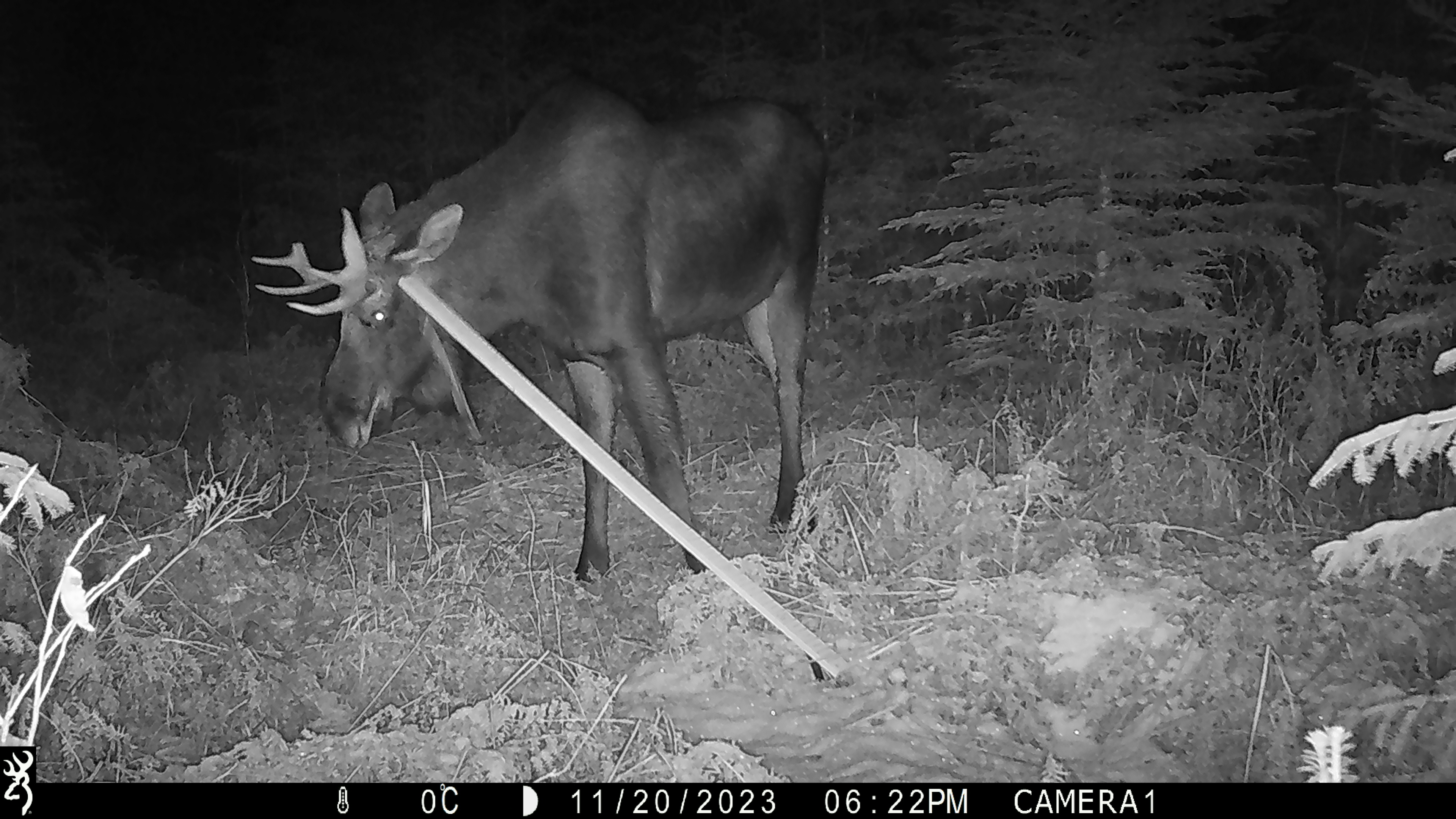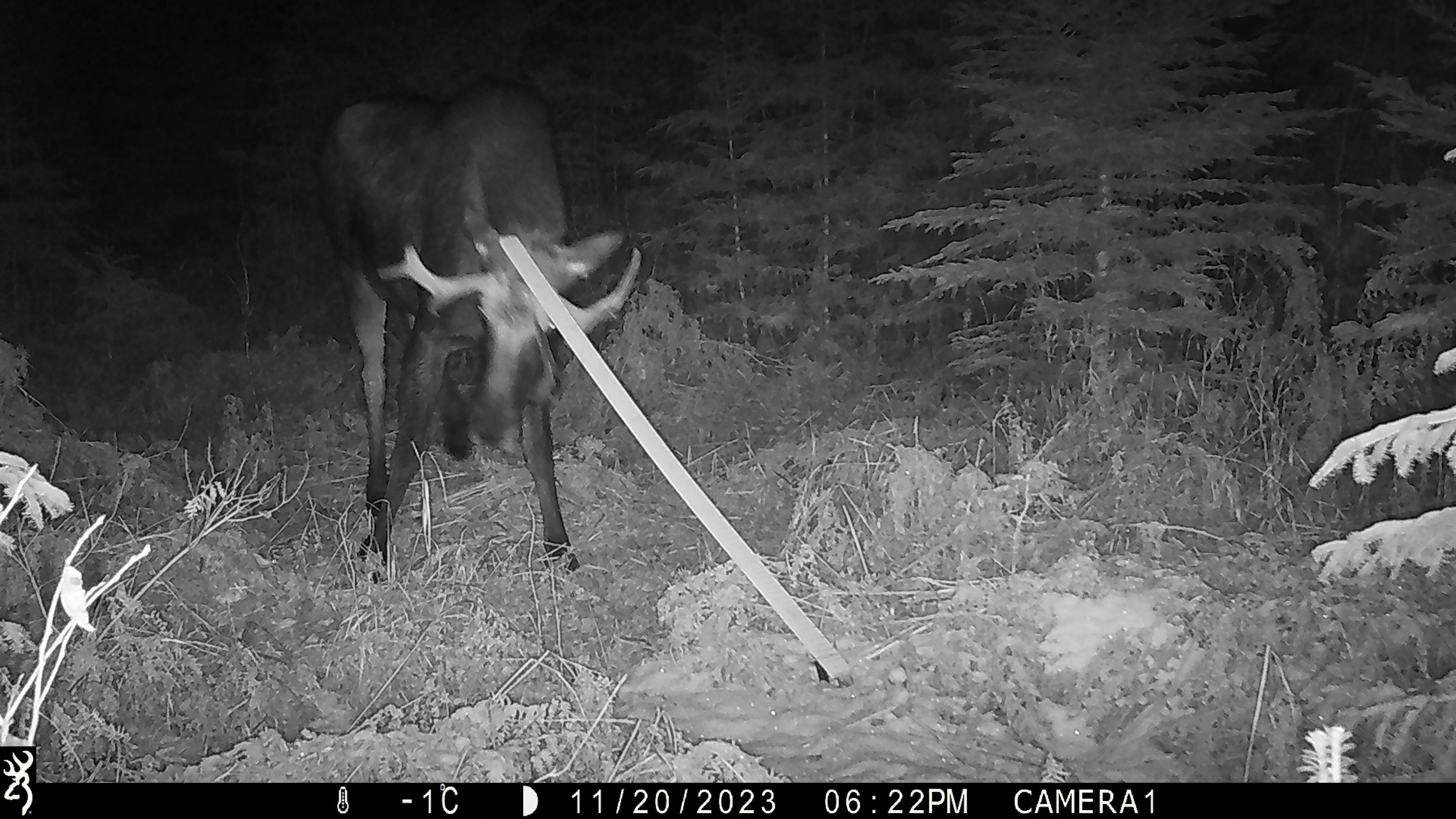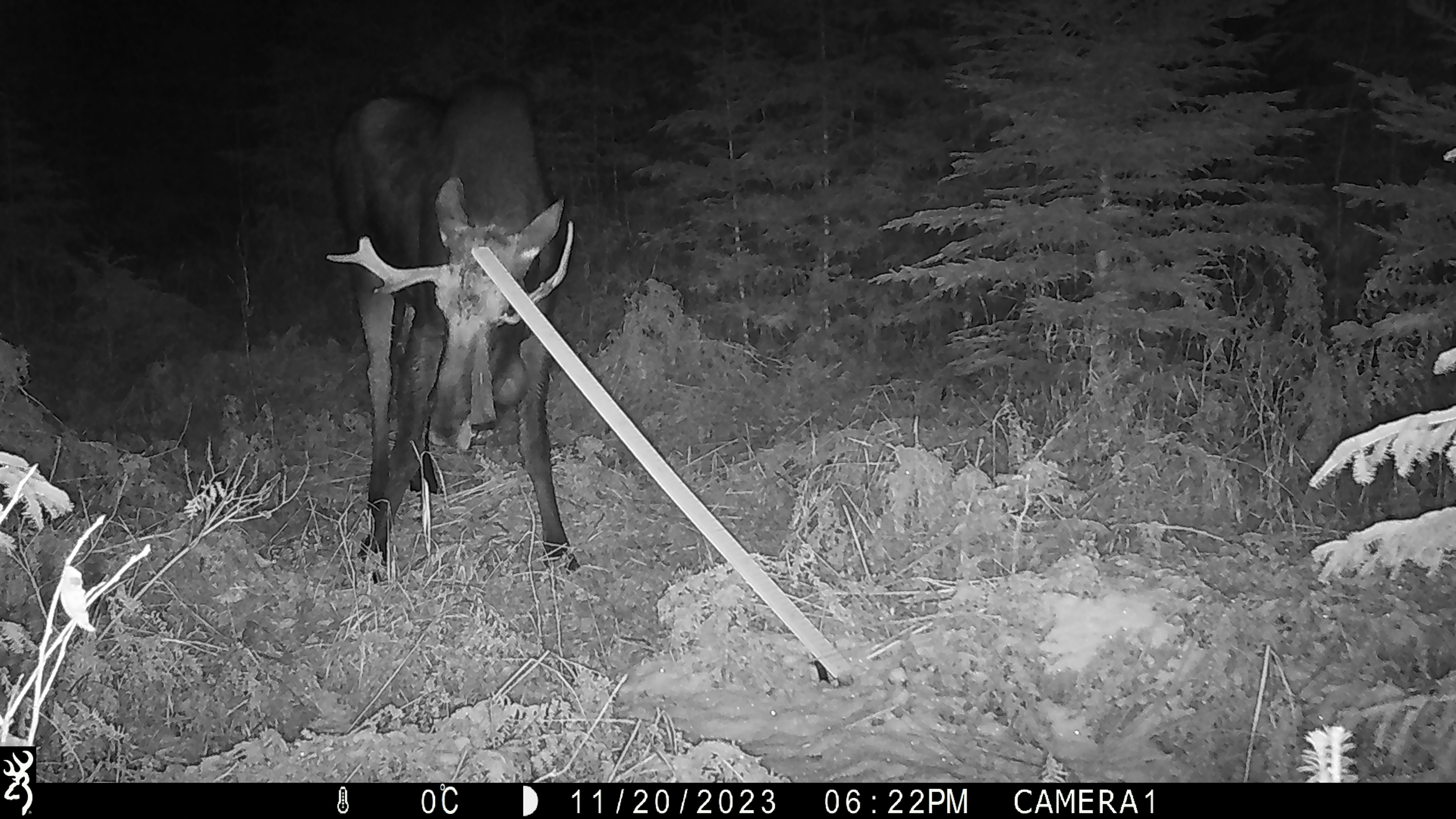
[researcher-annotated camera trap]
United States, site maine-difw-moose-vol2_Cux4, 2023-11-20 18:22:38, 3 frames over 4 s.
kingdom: Animalia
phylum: Chordata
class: Mammalia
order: Artiodactyla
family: Cervidae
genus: Alces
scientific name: Alces alces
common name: moose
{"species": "moose (Alces alces)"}